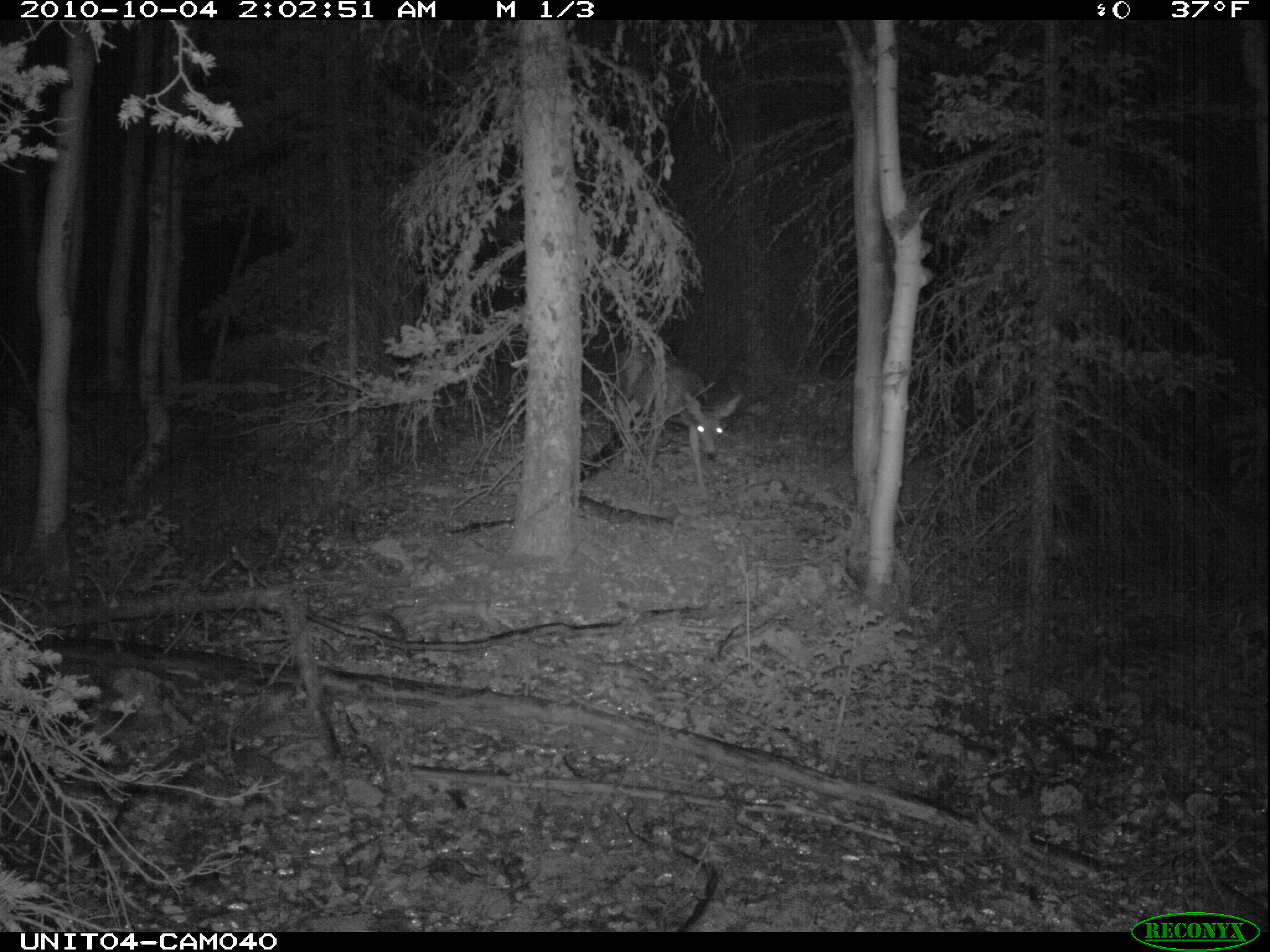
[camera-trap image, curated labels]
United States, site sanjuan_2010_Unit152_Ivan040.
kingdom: Animalia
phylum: Chordata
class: Mammalia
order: Artiodactyla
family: Cervidae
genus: Odocoileus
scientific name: Odocoileus hemionus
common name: mule deer